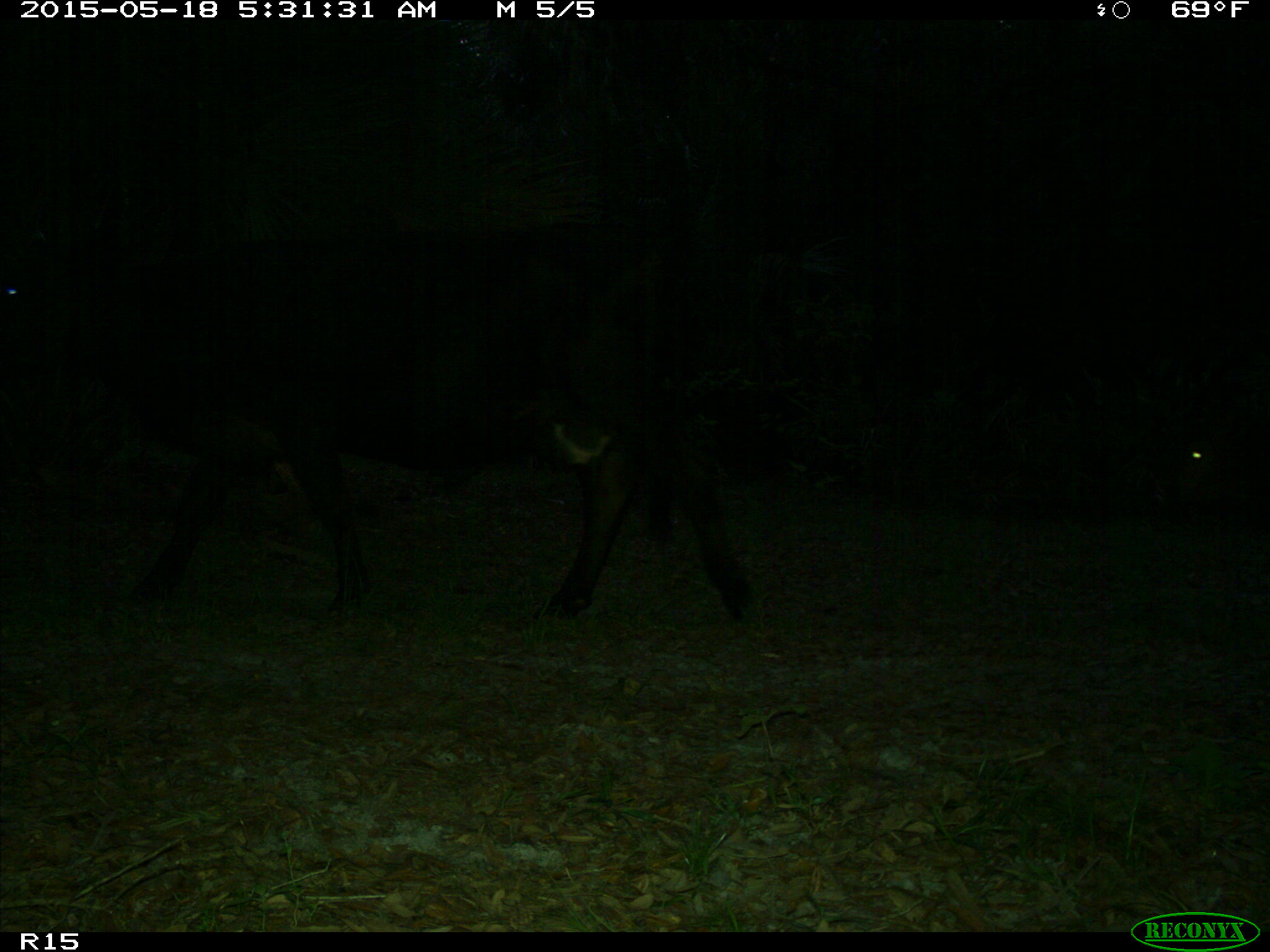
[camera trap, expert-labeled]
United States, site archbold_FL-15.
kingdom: Animalia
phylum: Chordata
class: Mammalia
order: Artiodactyla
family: Bovidae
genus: Bos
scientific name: Bos taurus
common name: domestic cow